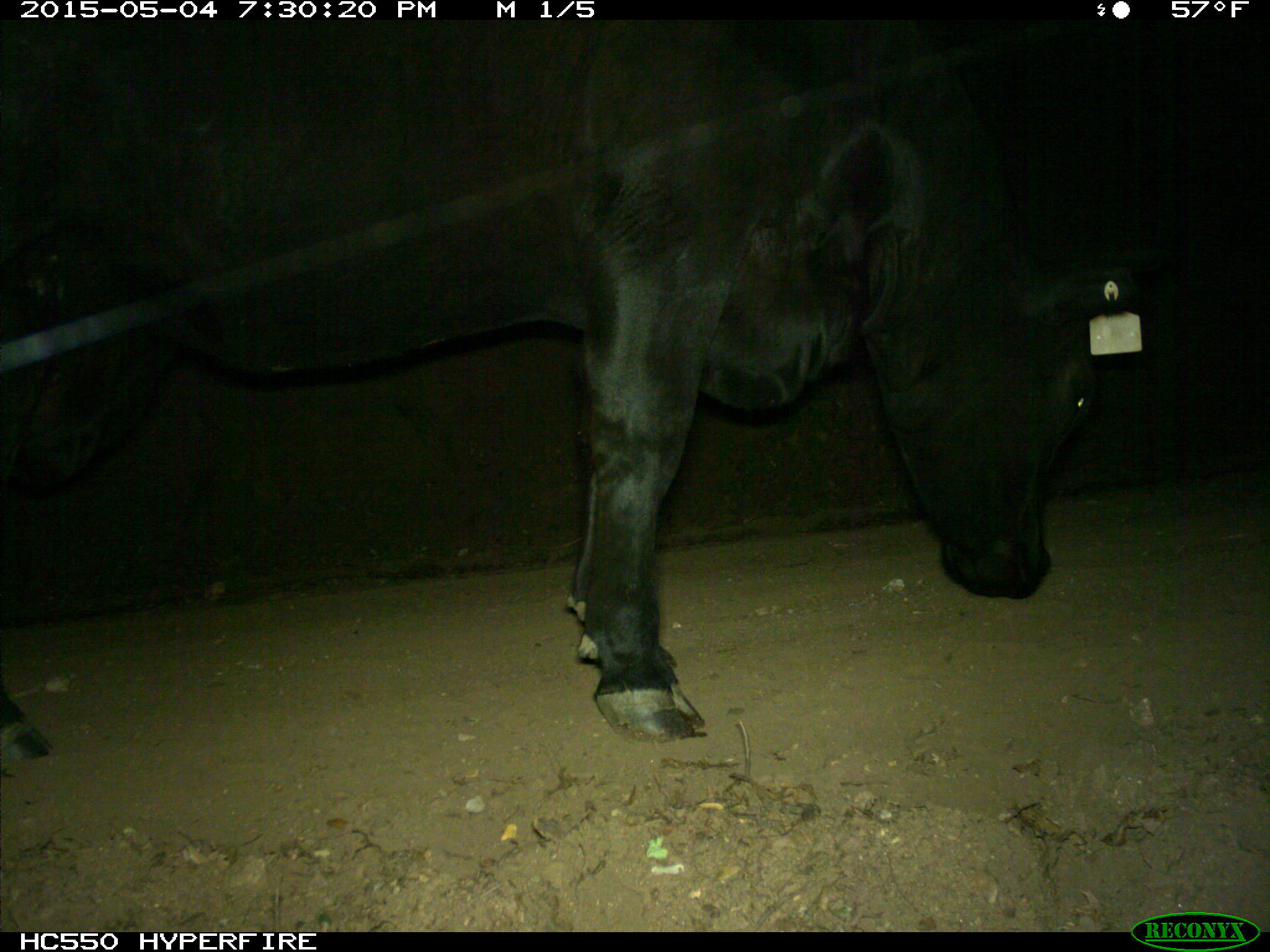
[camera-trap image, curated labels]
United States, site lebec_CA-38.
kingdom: Animalia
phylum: Chordata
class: Mammalia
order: Artiodactyla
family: Bovidae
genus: Bos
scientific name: Bos taurus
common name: domestic cow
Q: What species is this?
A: Bos taurus (domestic cow).